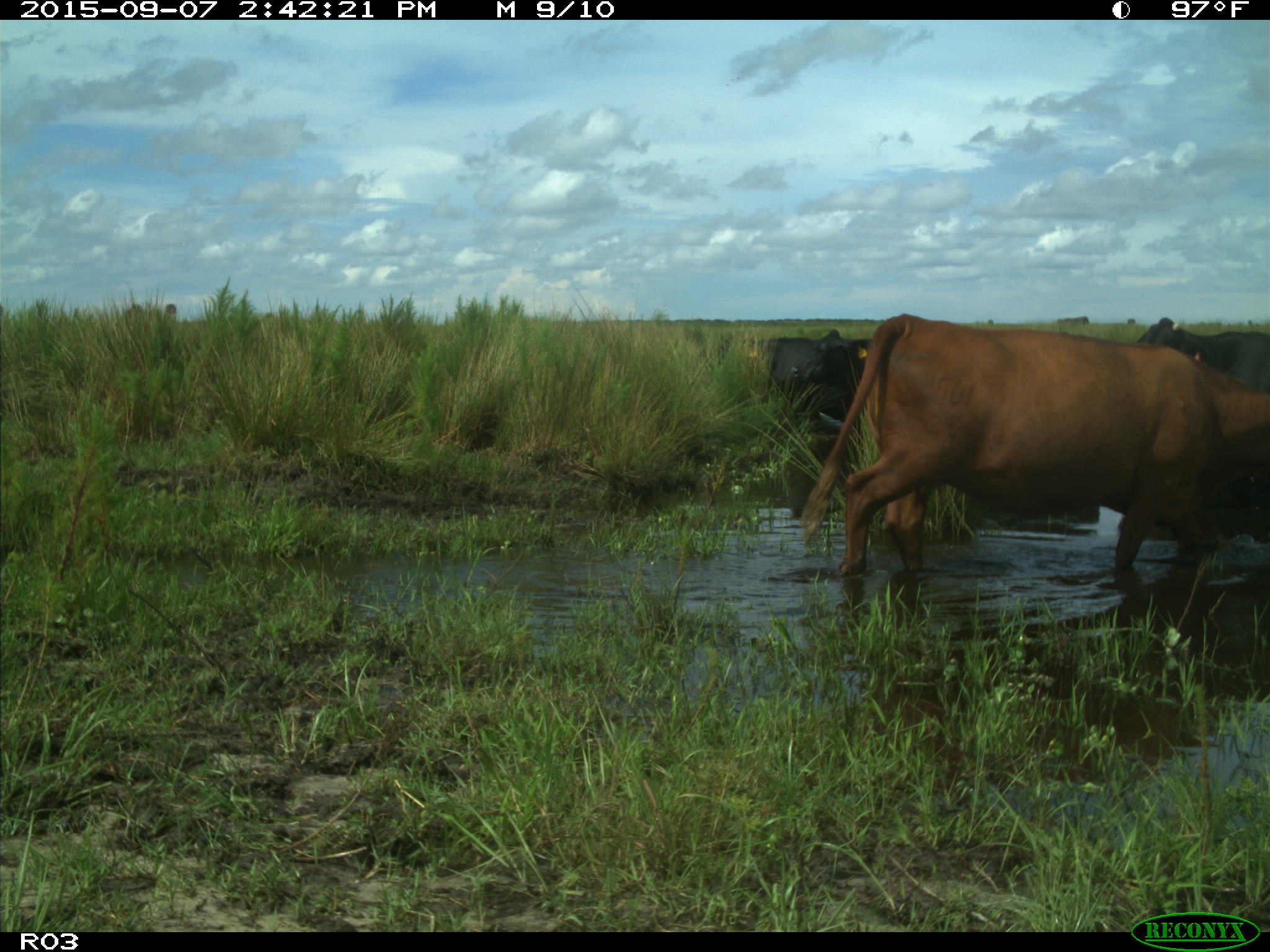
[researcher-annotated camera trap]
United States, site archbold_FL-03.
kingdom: Animalia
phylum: Chordata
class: Mammalia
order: Artiodactyla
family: Bovidae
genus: Bos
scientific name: Bos taurus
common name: domestic cow